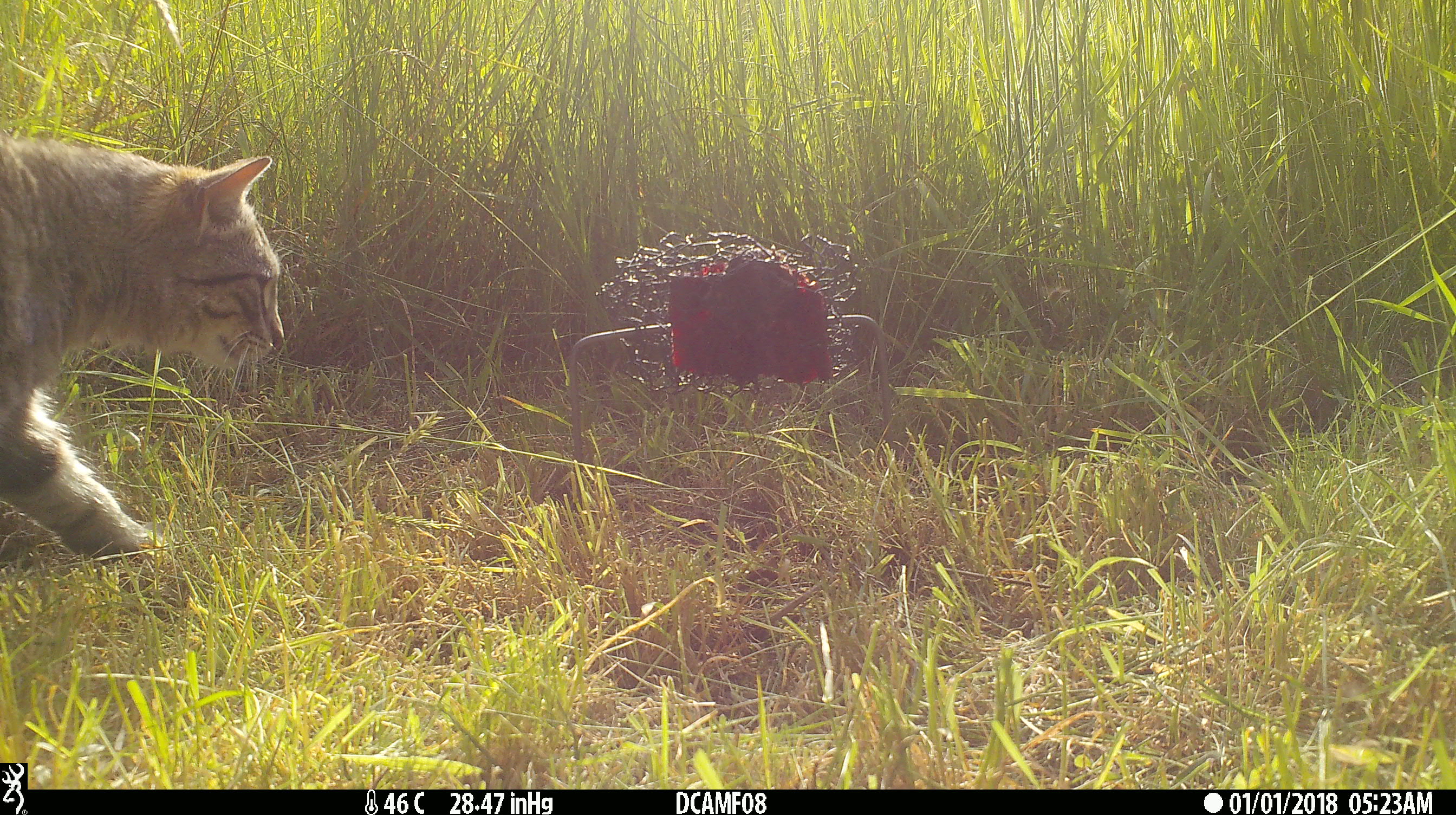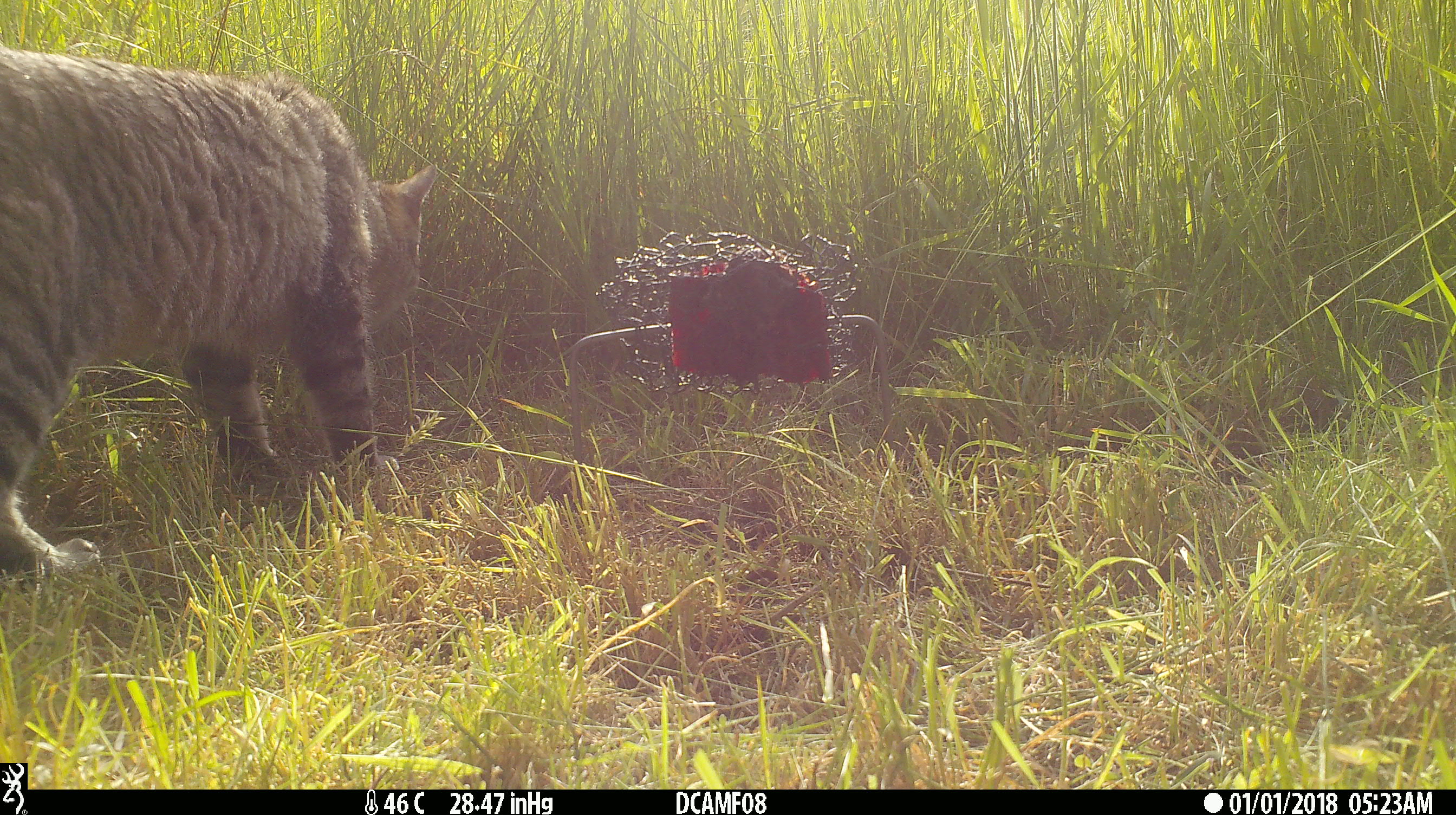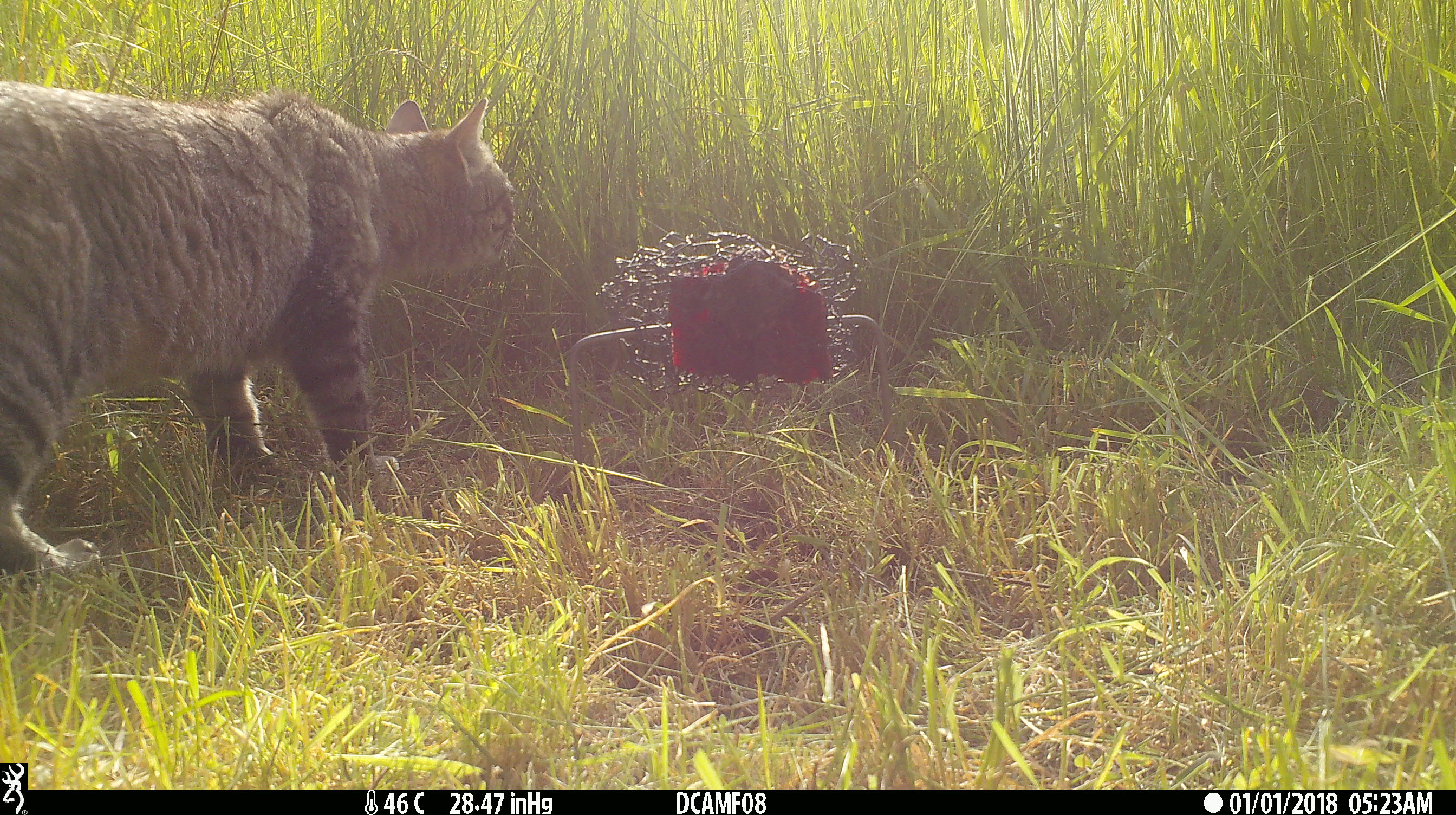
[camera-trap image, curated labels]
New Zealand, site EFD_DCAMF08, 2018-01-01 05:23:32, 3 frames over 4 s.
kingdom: Animalia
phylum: Chordata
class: Mammalia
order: Carnivora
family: Felidae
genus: Felis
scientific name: Felis catus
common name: domestic cat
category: cat